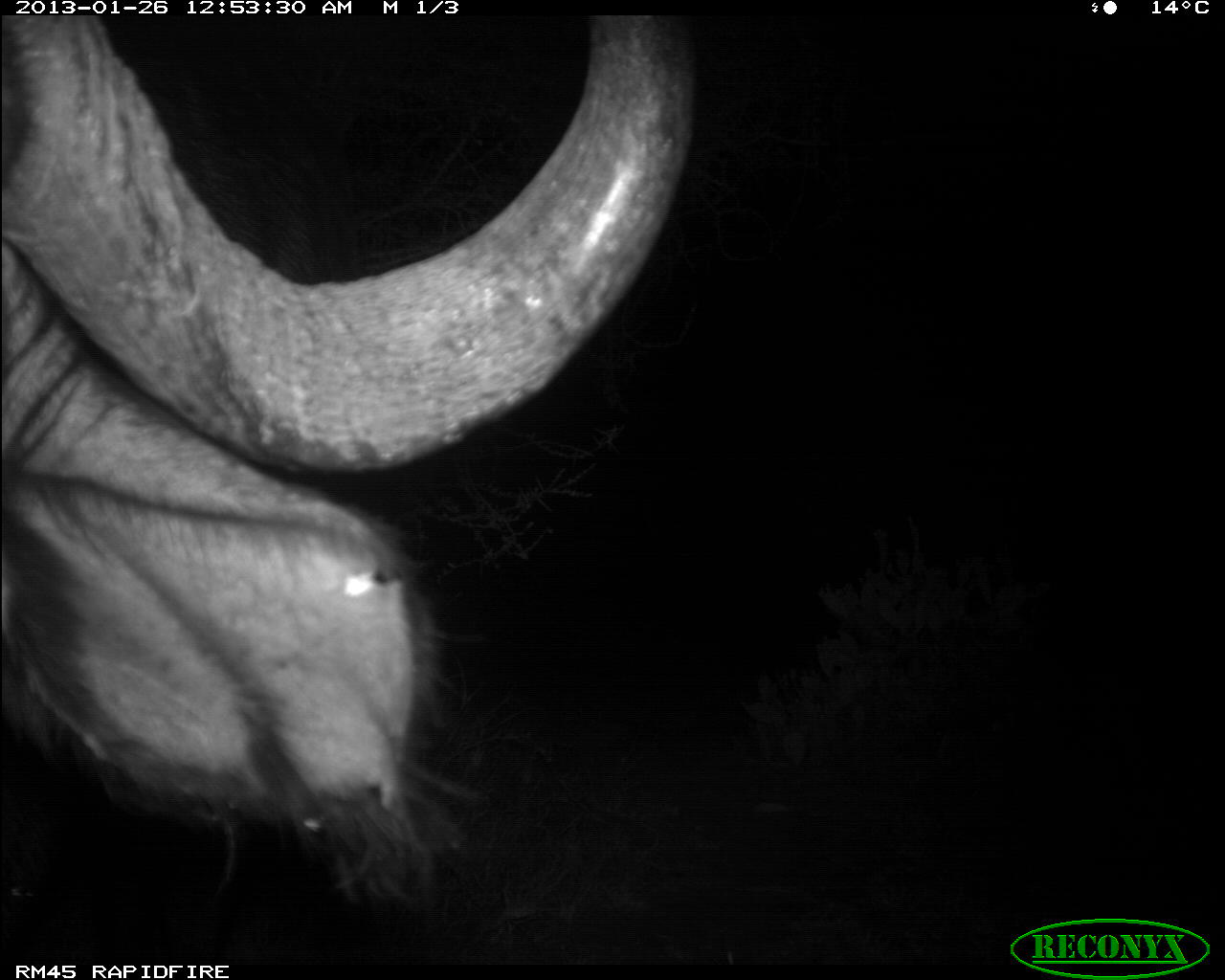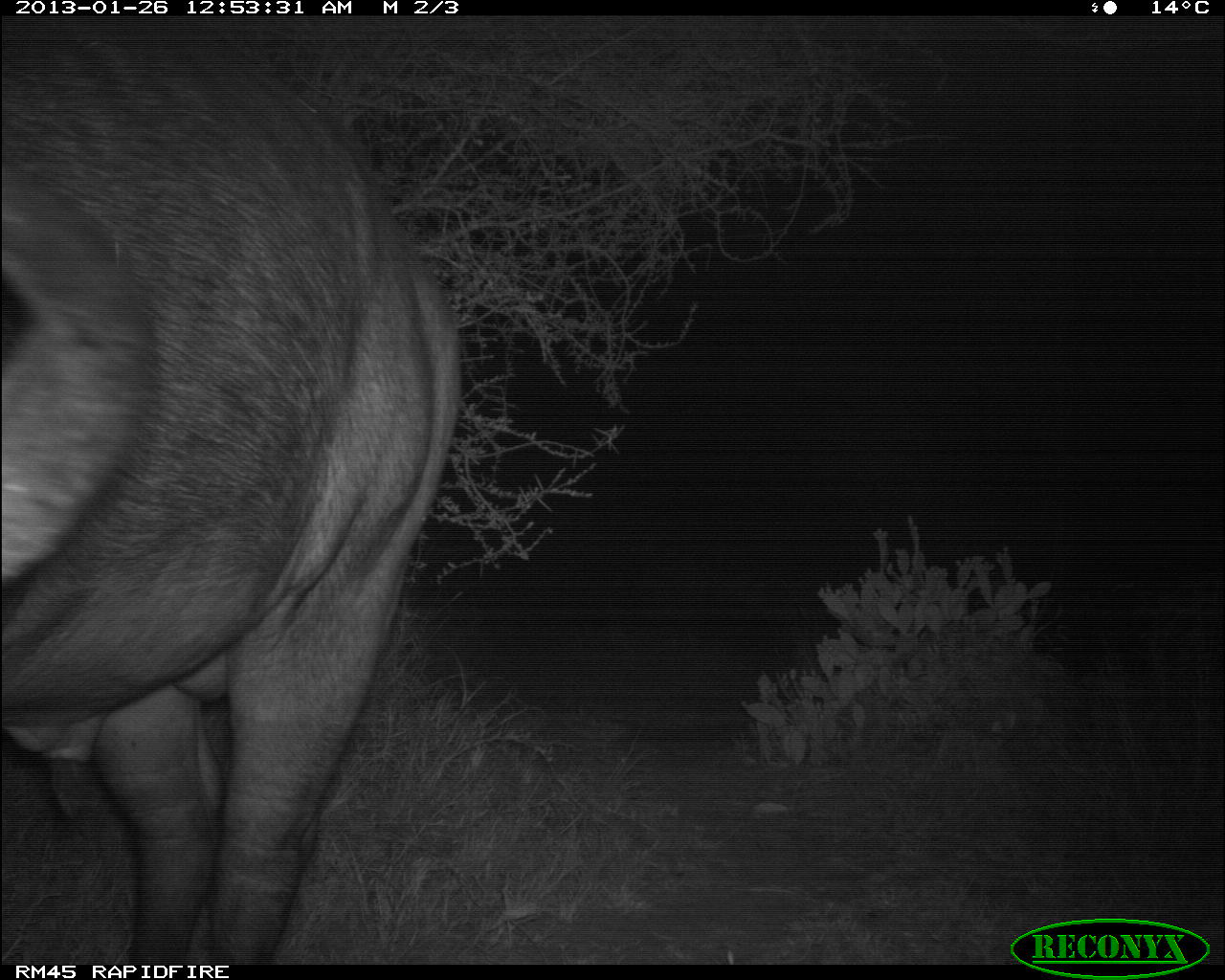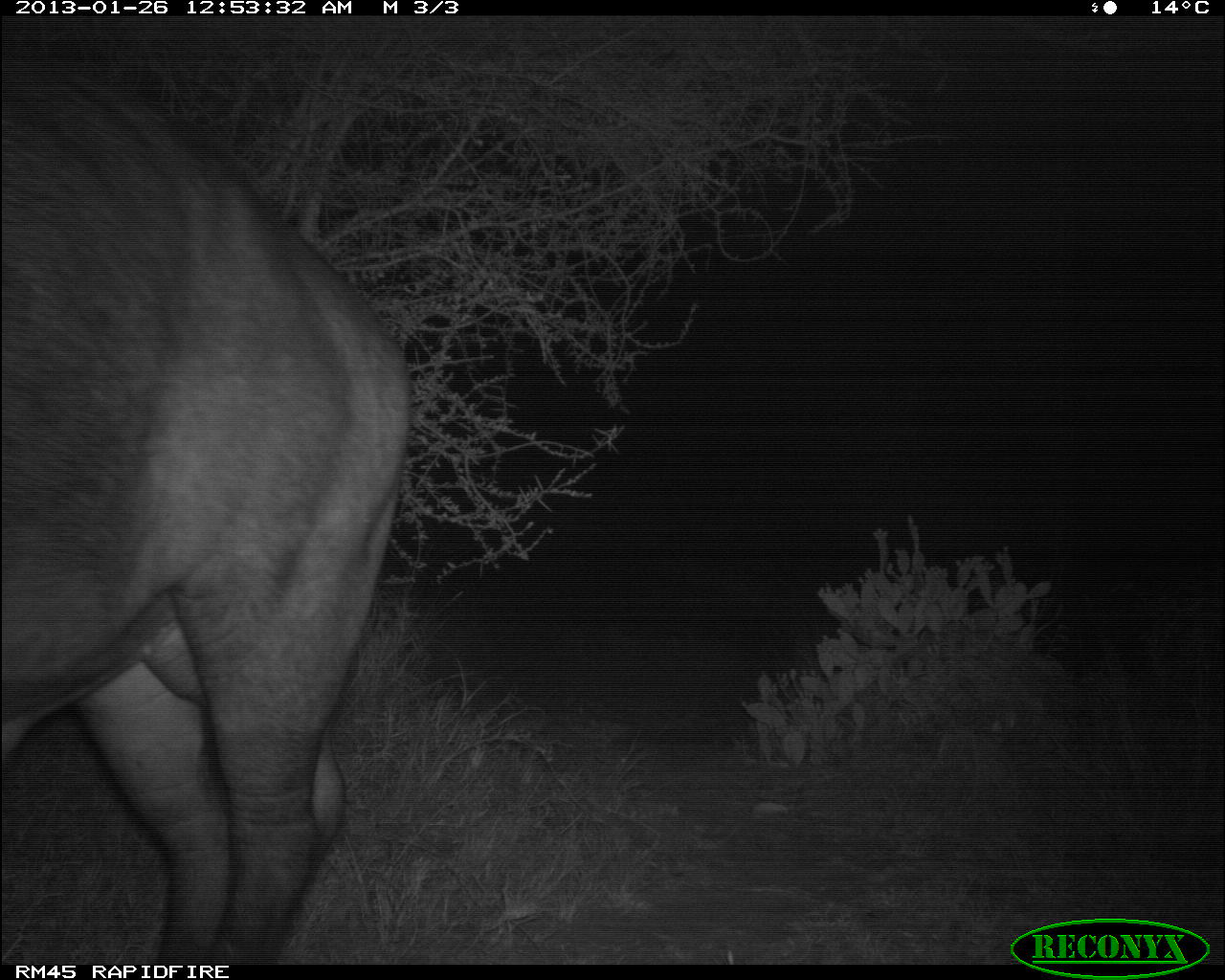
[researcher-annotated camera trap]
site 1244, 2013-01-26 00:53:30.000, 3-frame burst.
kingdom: Animalia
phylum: Chordata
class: Mammalia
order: Artiodactyla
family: Bovidae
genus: Syncerus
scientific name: Syncerus caffer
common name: african buffalo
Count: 1.